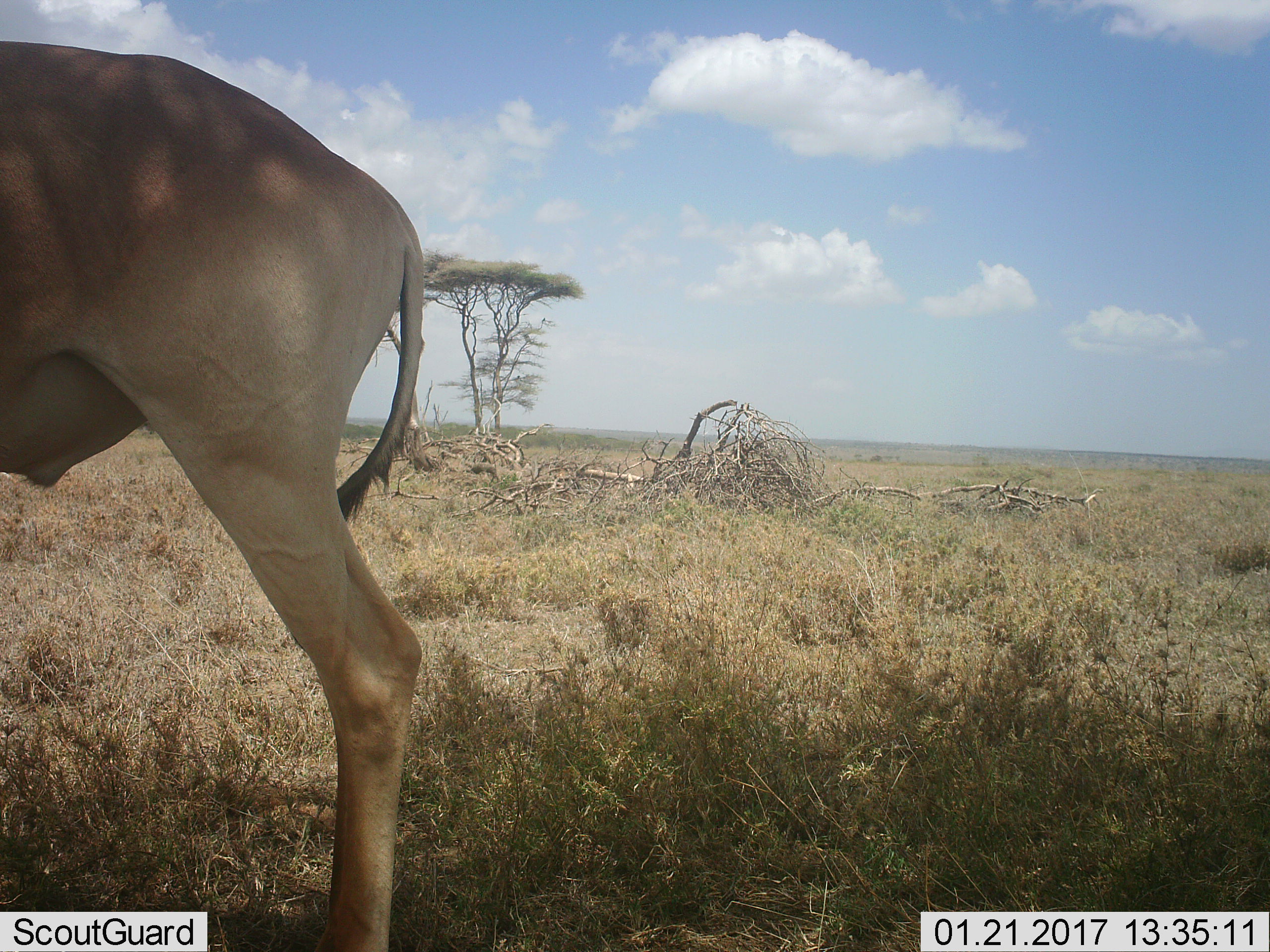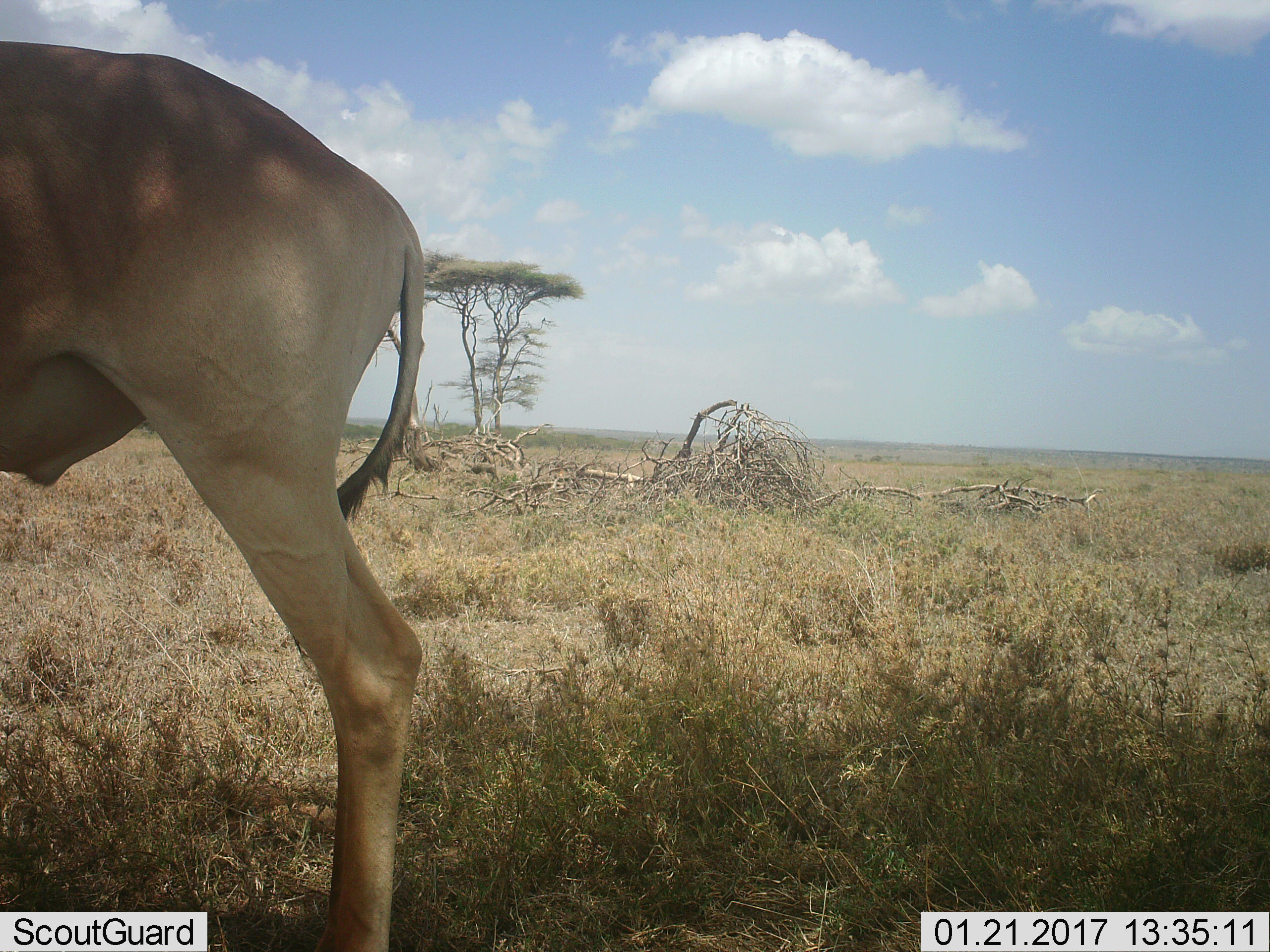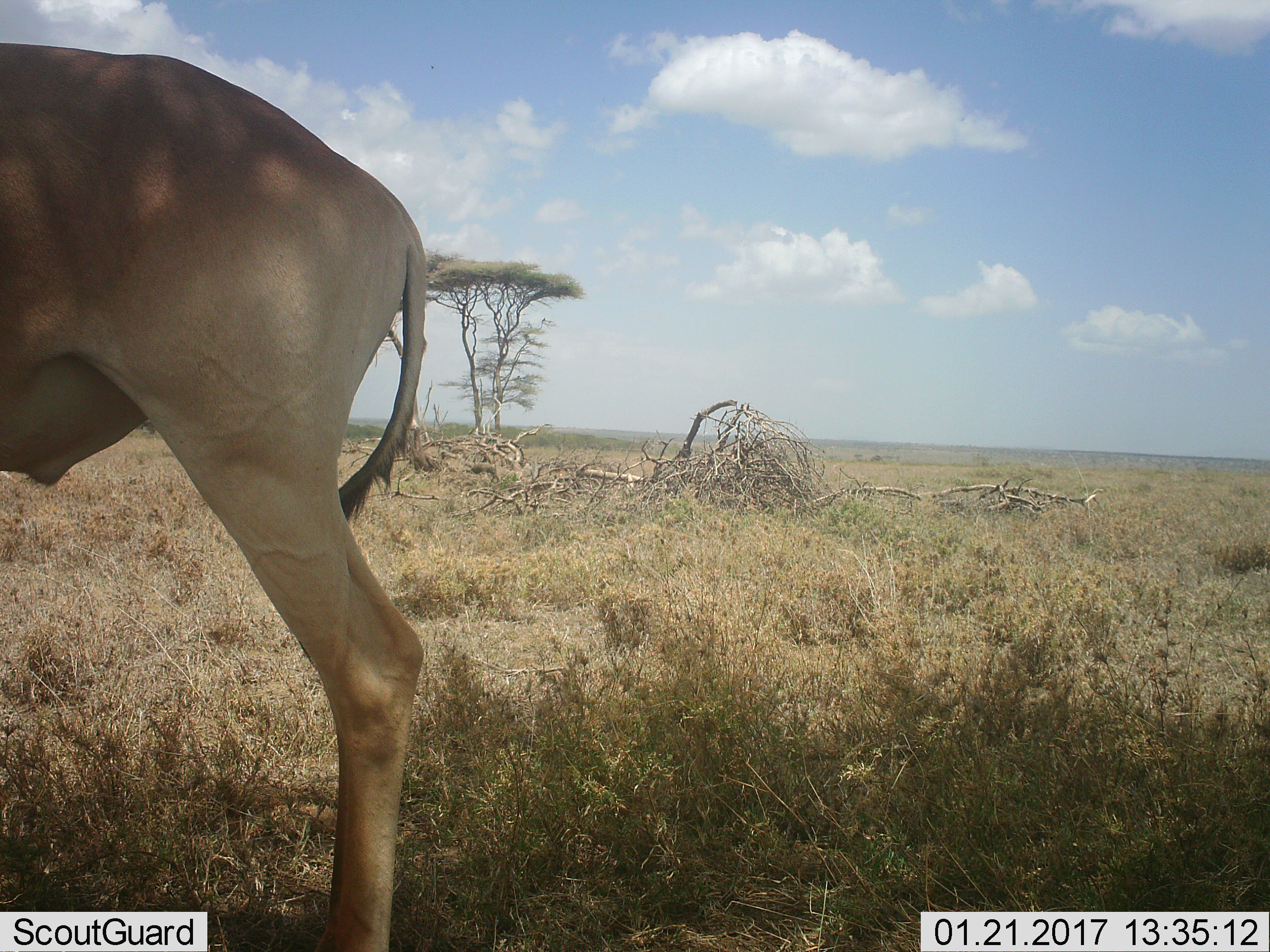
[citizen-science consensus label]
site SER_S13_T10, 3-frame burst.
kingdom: Animalia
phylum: Chordata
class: Mammalia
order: Artiodactyla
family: Bovidae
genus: Alcelaphus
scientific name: Alcelaphus buselaphus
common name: hartebeest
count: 1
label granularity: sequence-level